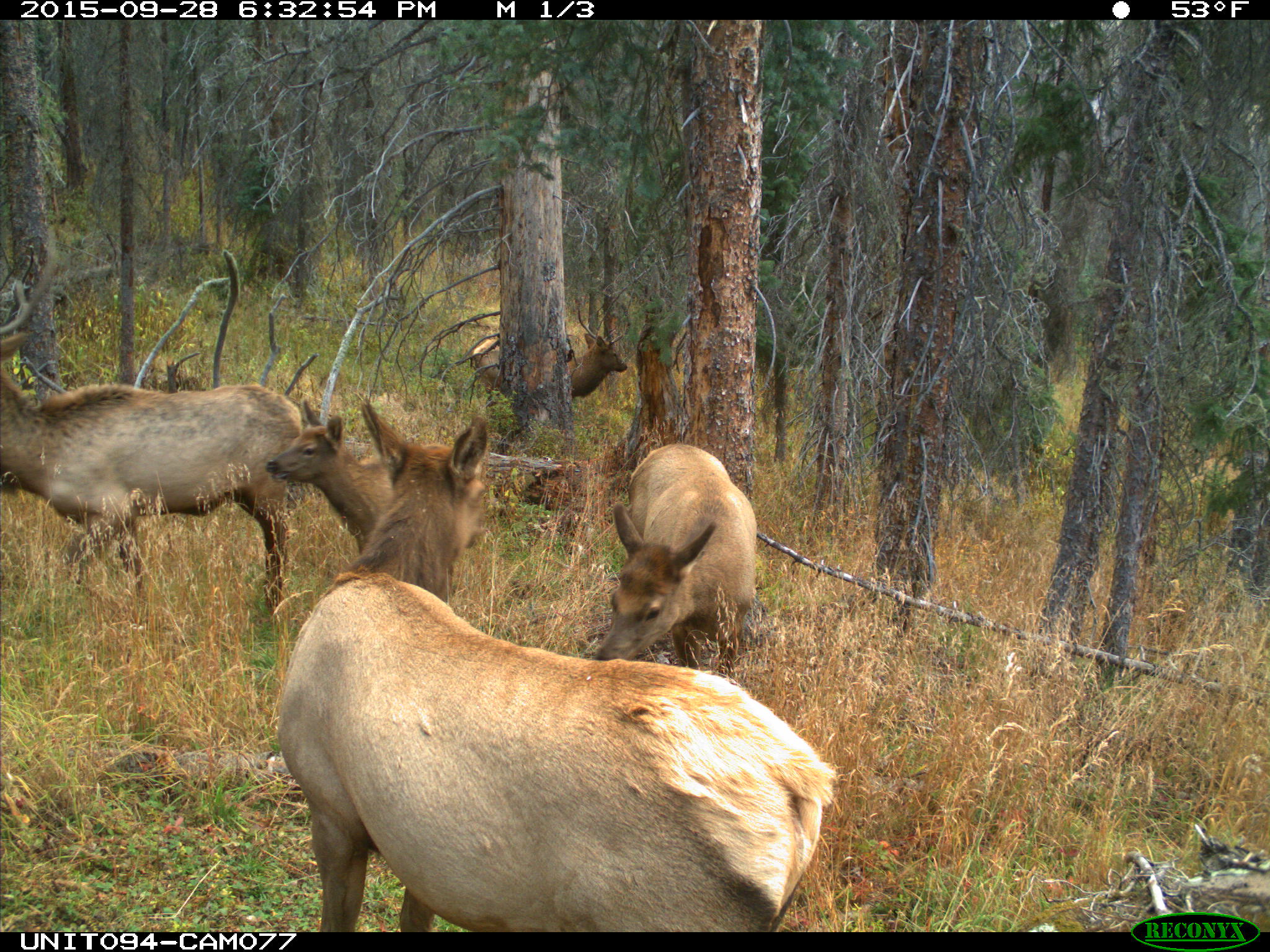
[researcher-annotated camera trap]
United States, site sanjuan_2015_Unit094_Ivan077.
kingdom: Animalia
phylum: Chordata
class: Mammalia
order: Artiodactyla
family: Cervidae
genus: Cervus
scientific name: Cervus elaphus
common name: red deer